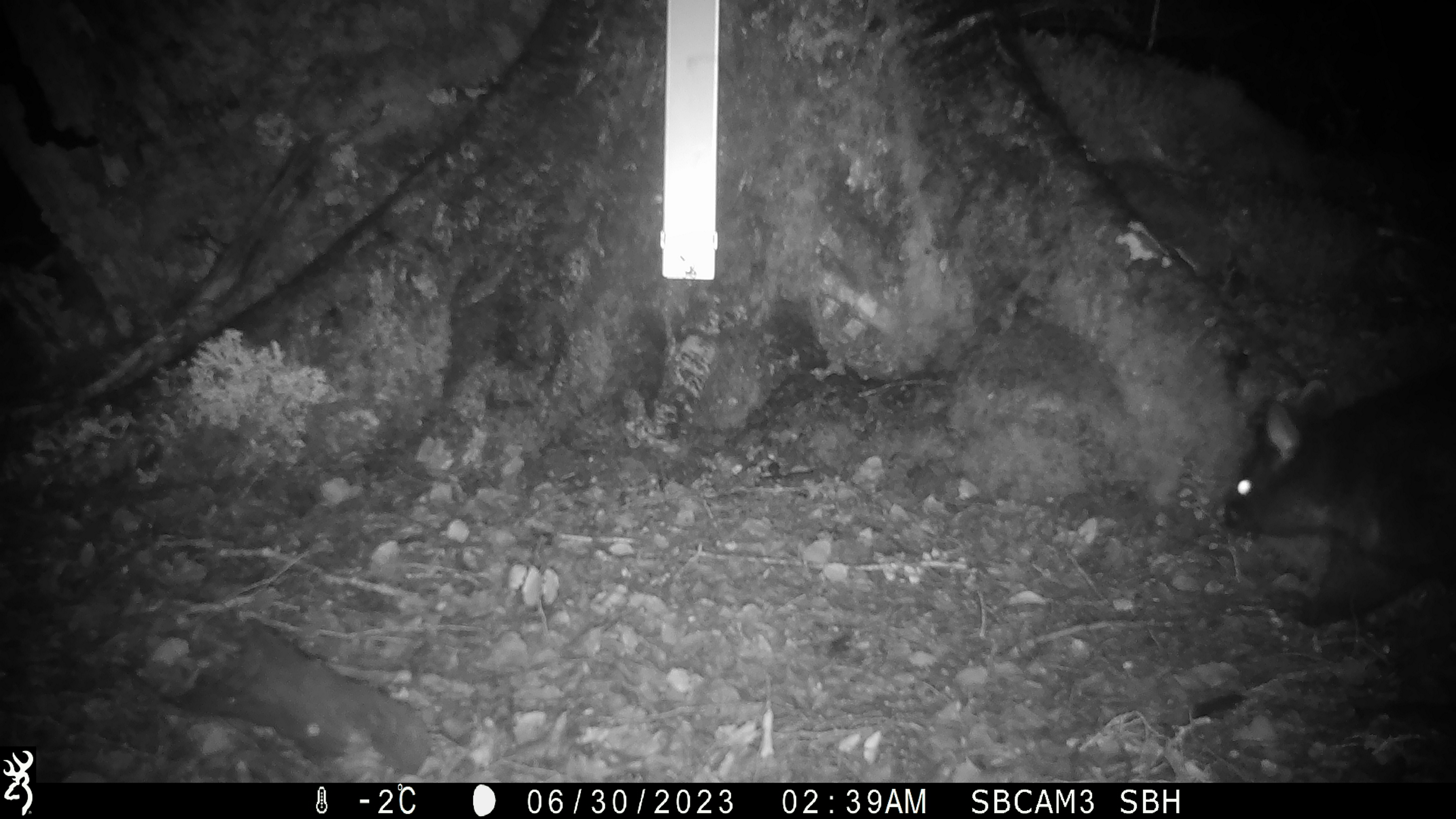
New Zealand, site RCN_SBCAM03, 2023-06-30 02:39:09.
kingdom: Animalia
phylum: Chordata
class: Mammalia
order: Diprotodontia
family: Phalangeridae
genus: Trichosurus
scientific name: Trichosurus vulpecula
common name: common brushtail possum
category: possum